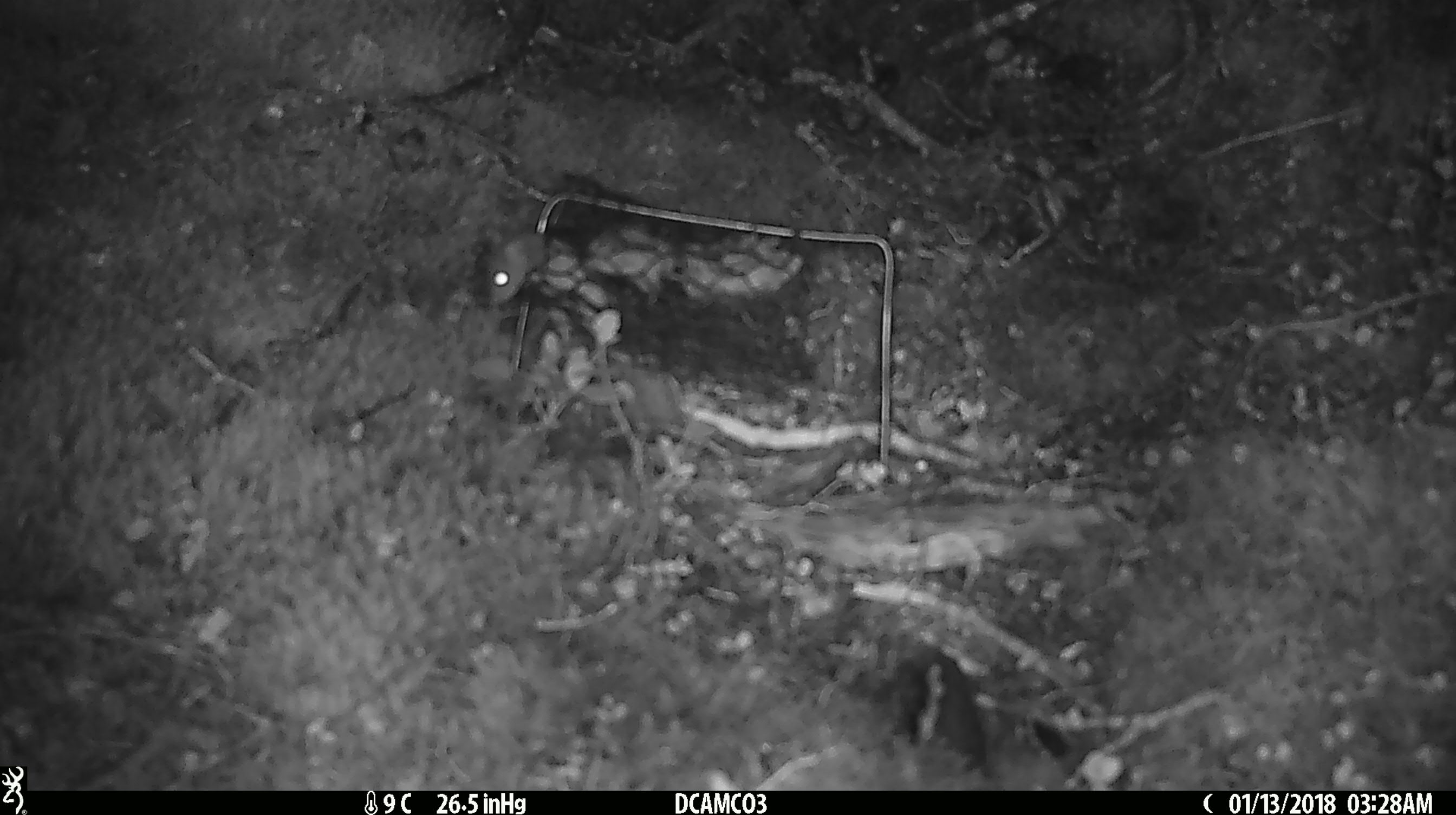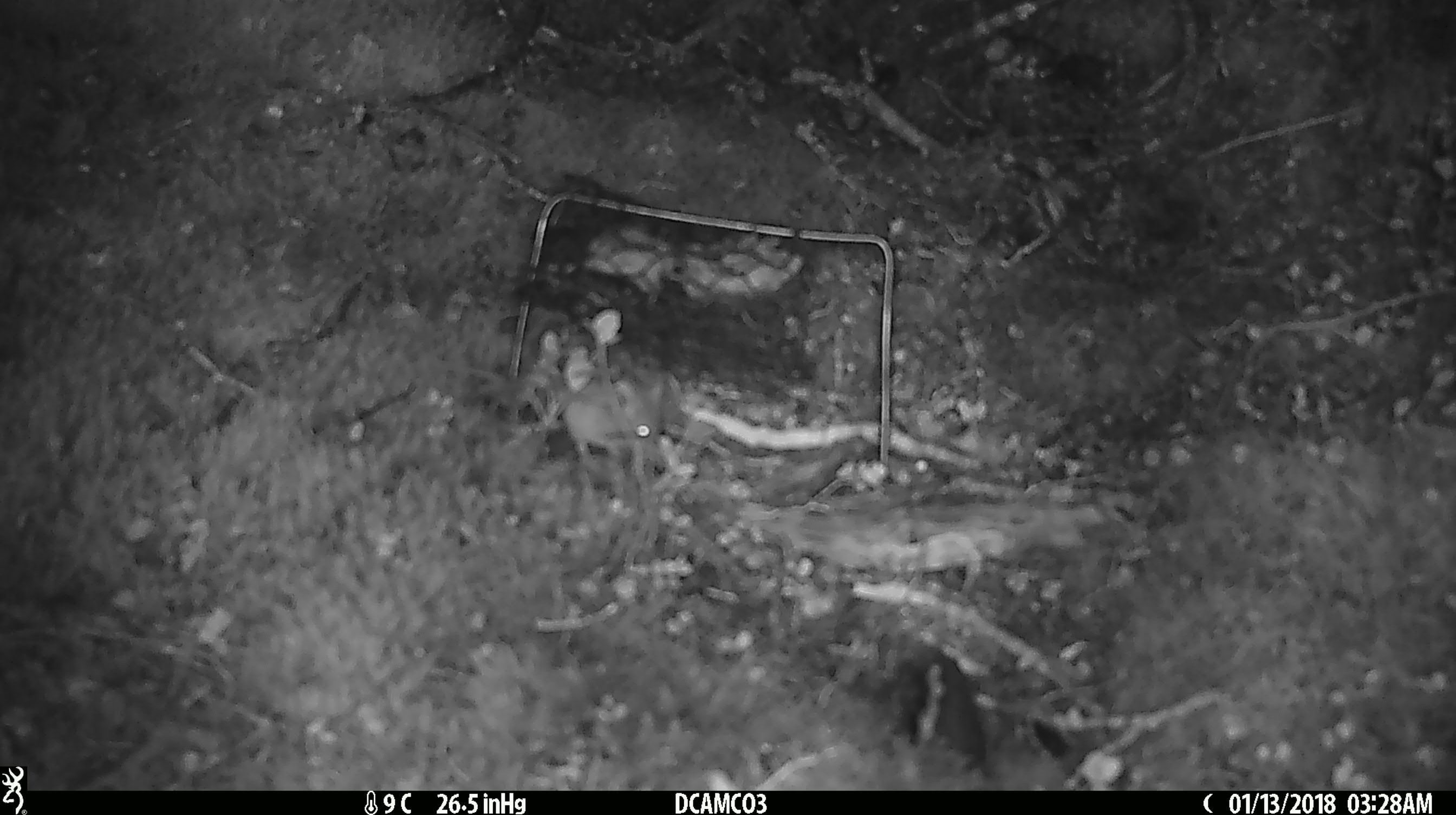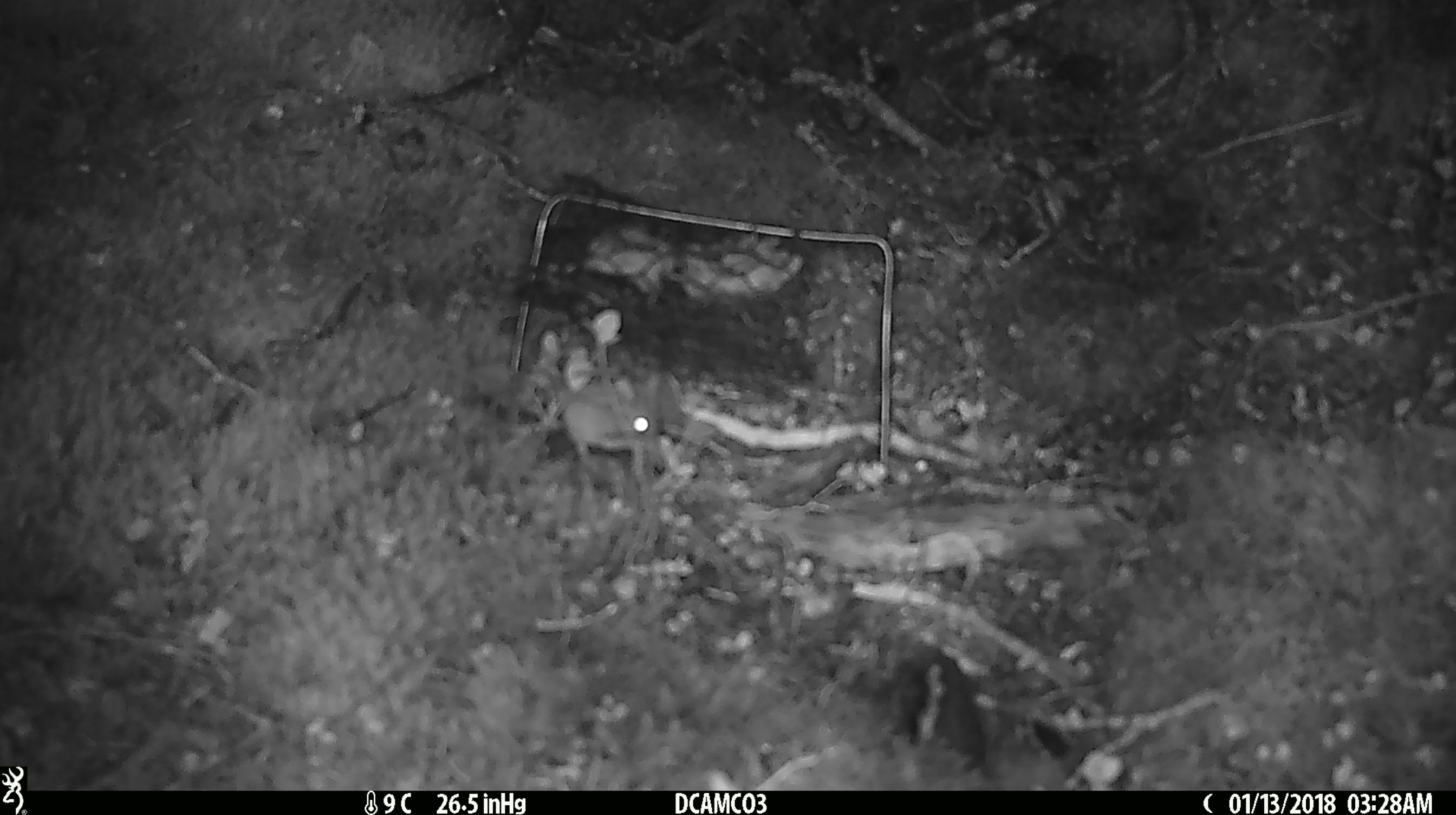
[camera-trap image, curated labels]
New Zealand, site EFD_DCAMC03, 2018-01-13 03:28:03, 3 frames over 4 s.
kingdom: Animalia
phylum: Chordata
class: Mammalia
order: Rodentia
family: Muridae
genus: Mus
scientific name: Mus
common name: mouse